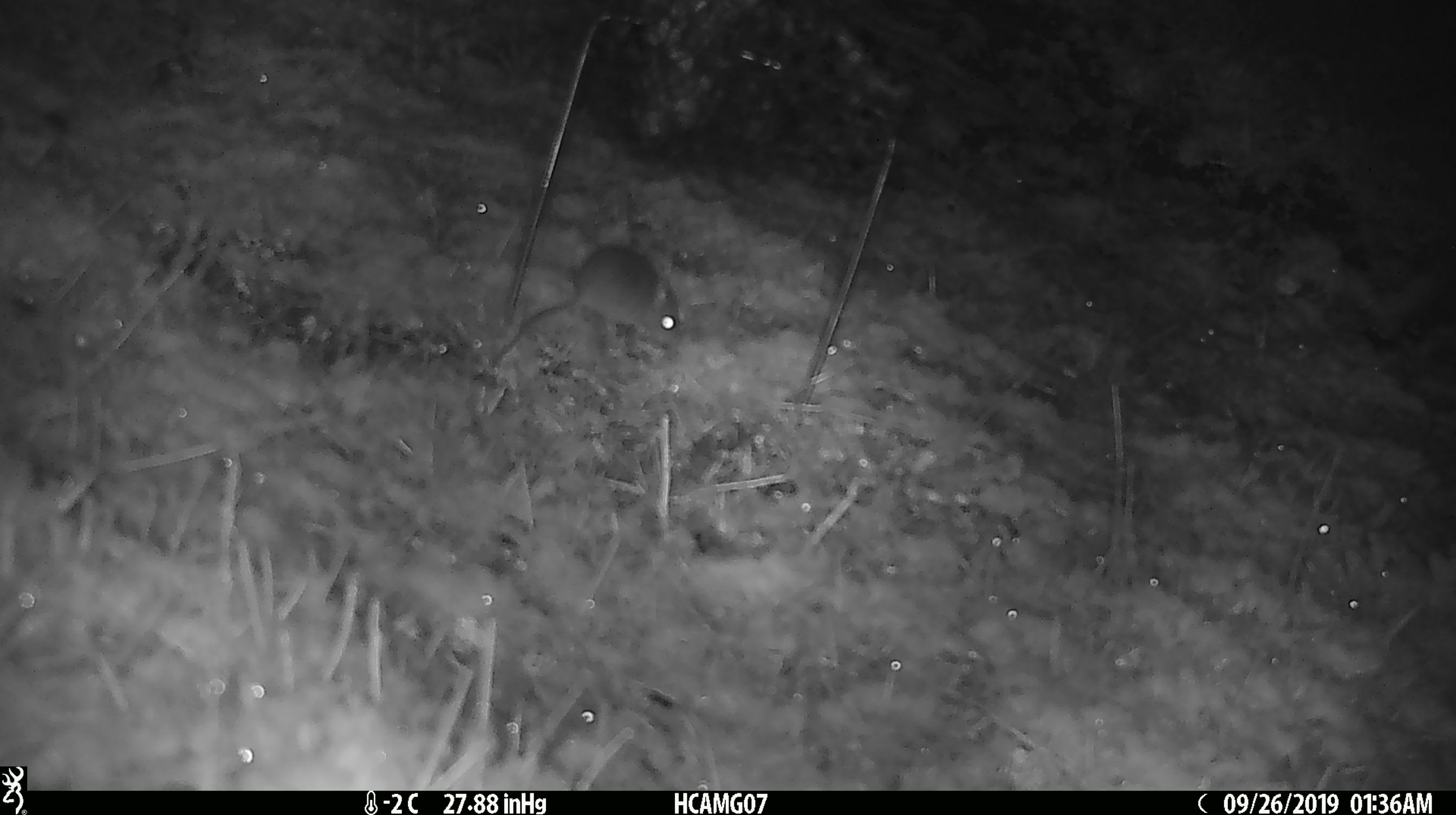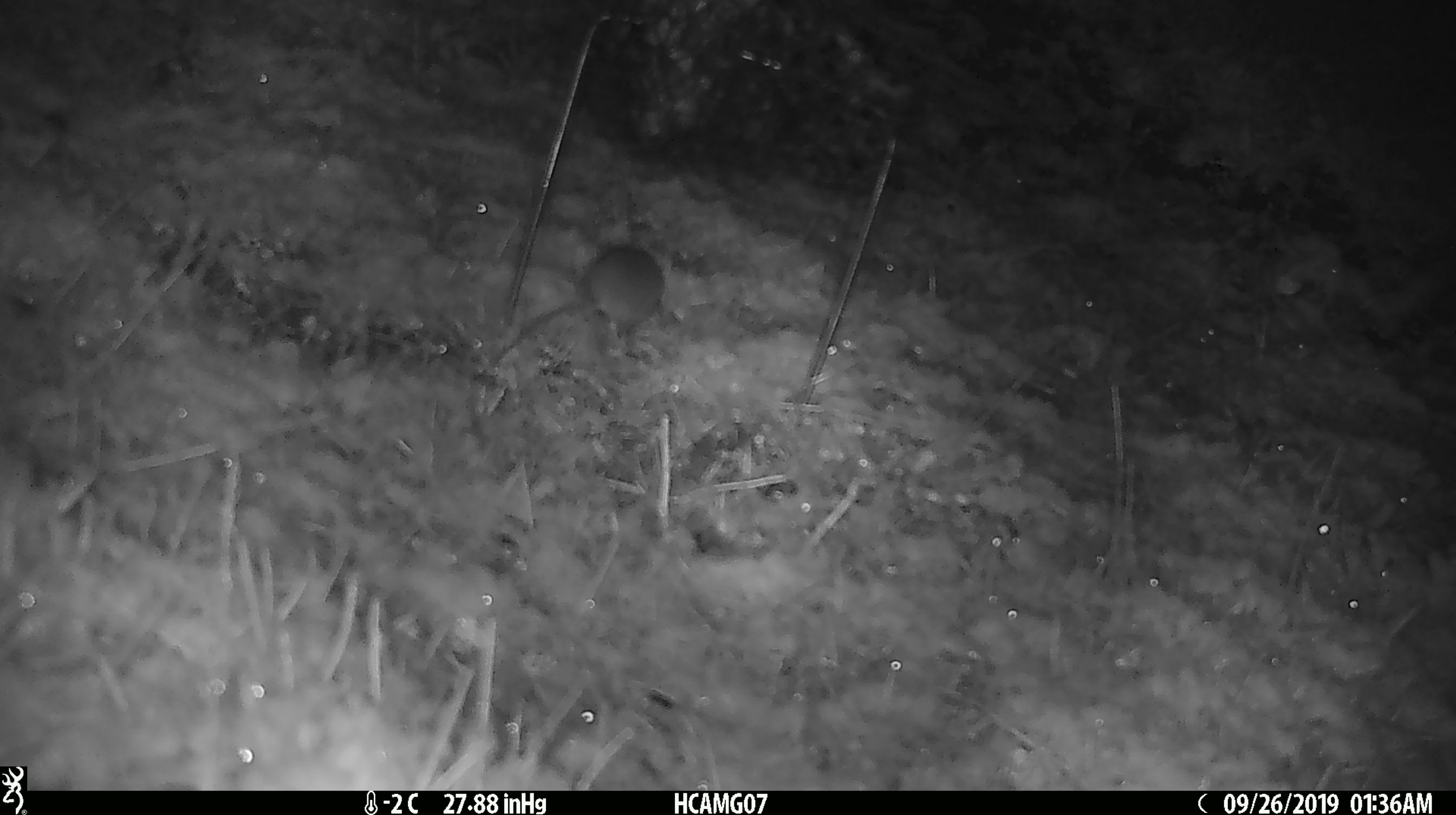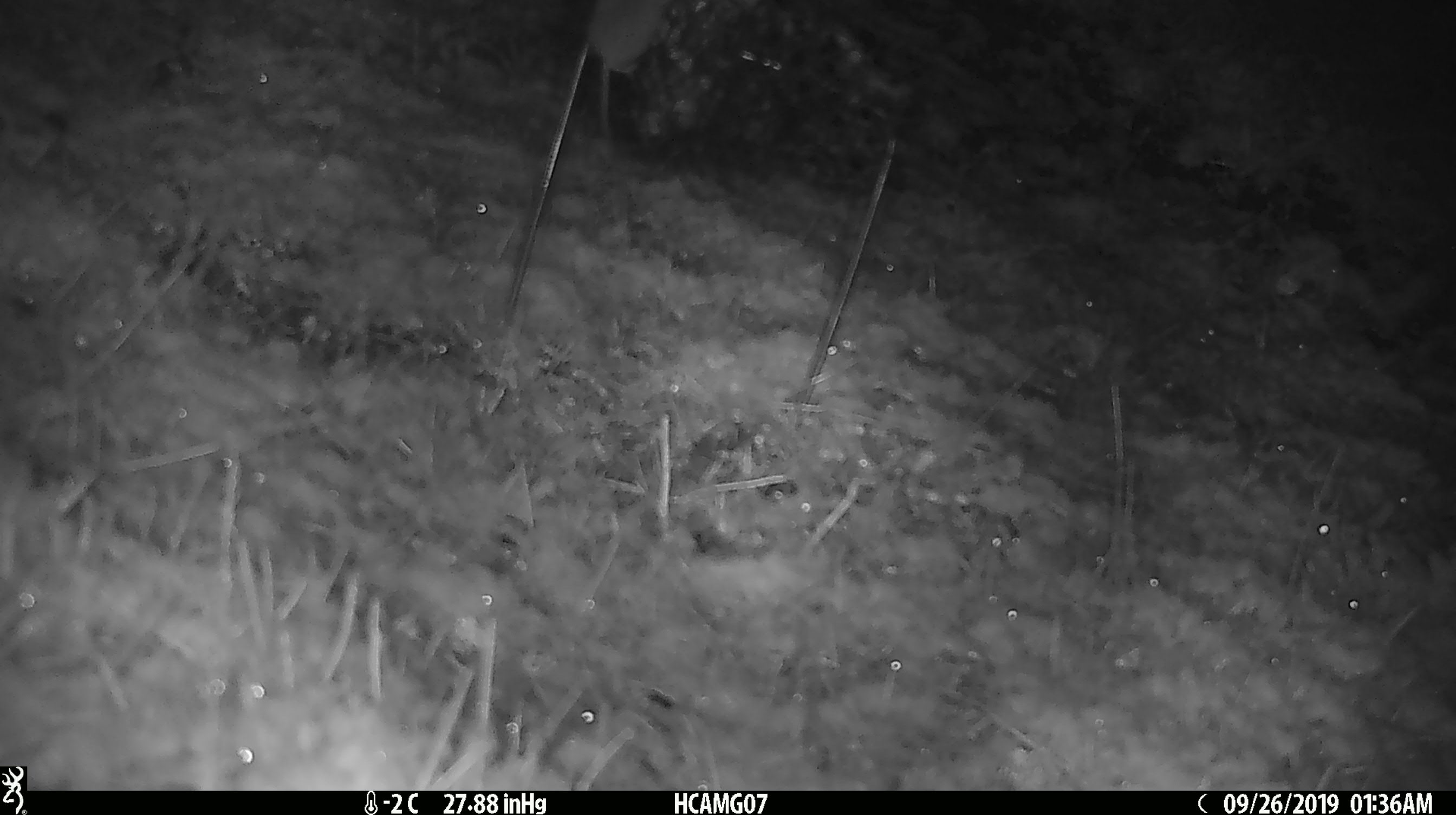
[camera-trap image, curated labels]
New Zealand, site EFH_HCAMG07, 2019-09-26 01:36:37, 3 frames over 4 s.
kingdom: Animalia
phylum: Chordata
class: Mammalia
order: Rodentia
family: Muridae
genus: Mus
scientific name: Mus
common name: mouse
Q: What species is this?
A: Mouse (Mus).